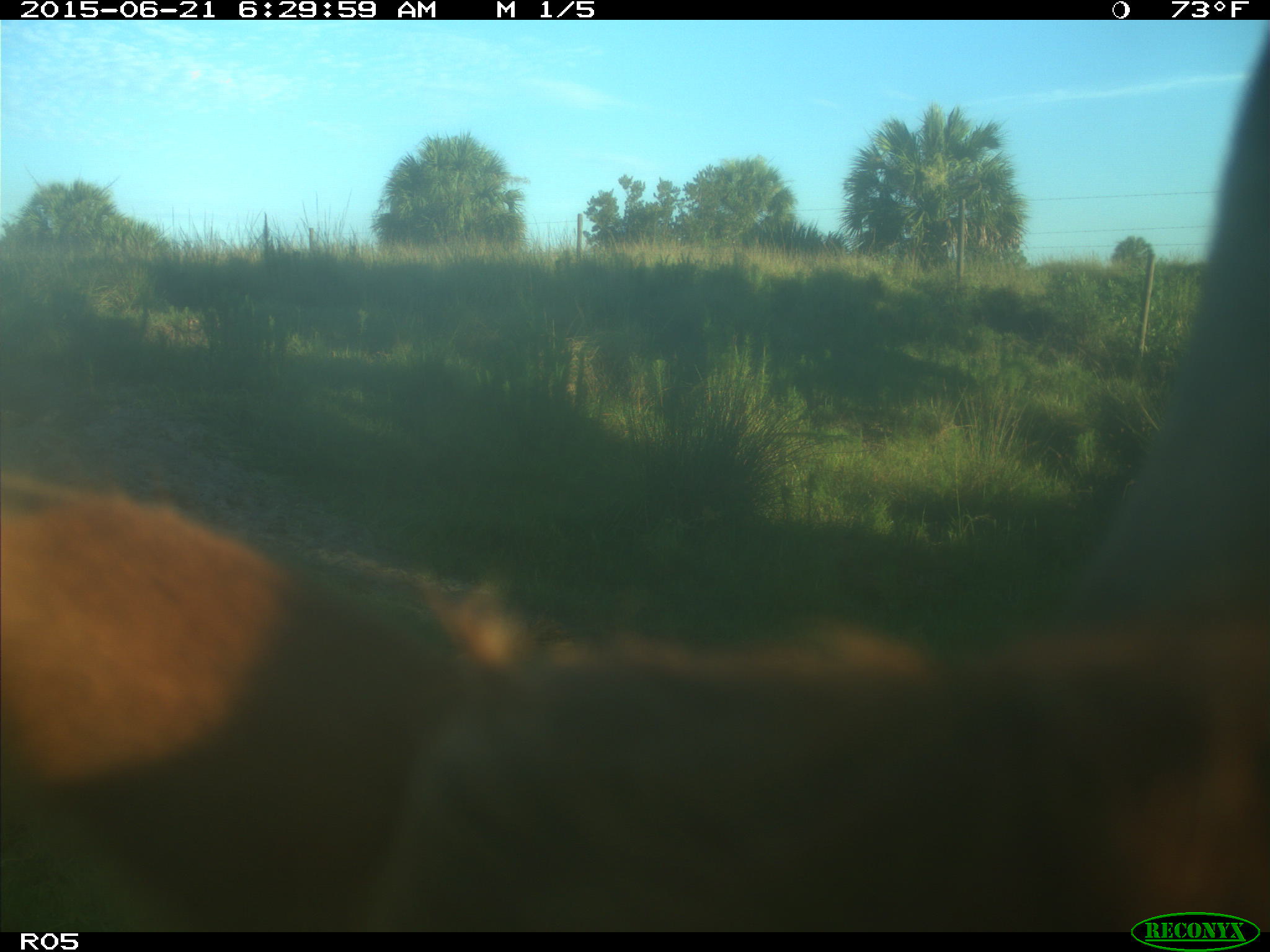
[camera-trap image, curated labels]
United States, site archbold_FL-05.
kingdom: Animalia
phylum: Chordata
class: Mammalia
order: Artiodactyla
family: Bovidae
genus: Bos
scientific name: Bos taurus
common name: domestic cow